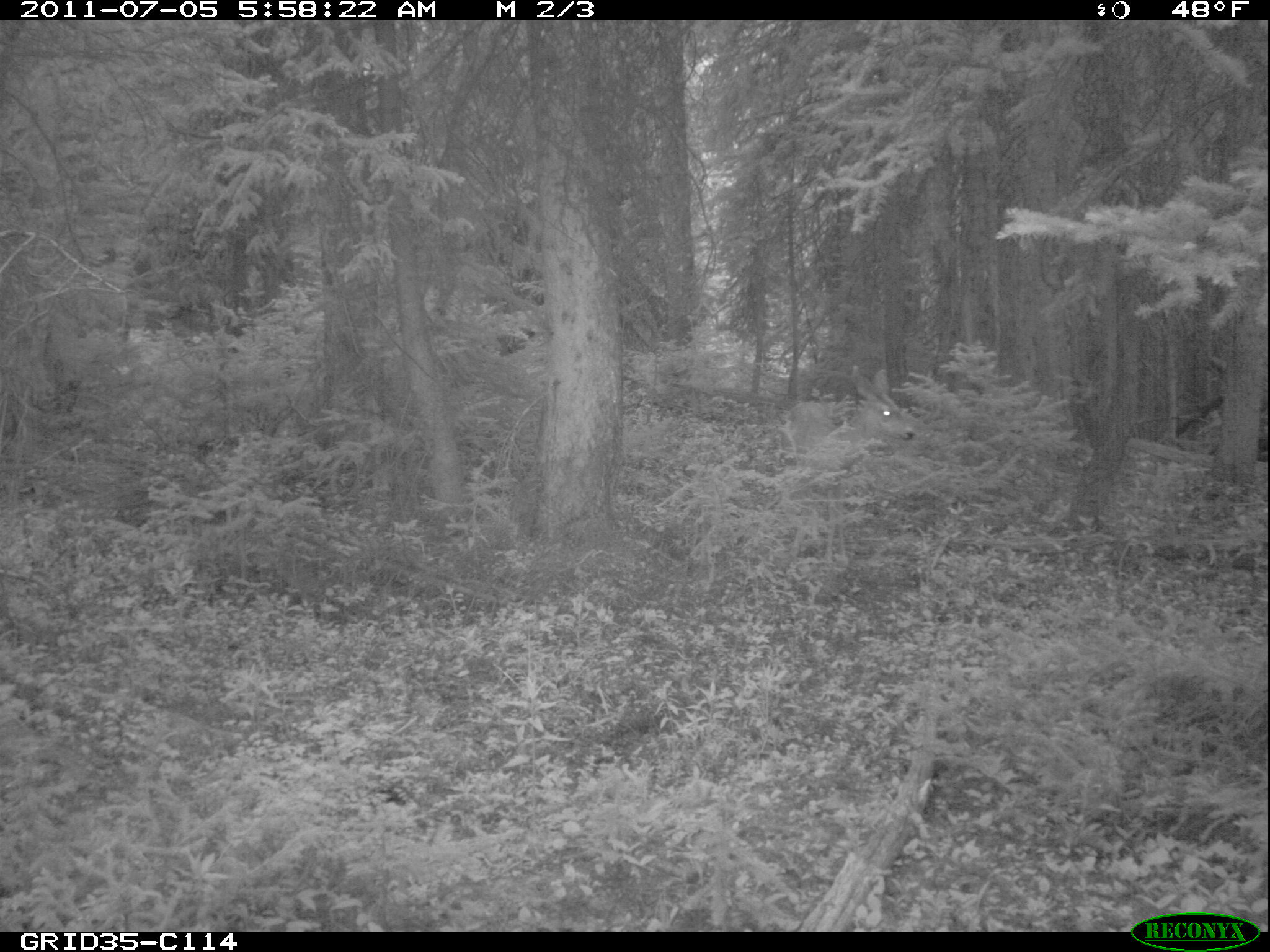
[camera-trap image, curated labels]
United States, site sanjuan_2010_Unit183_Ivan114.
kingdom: Animalia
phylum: Chordata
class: Mammalia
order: Artiodactyla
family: Cervidae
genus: Odocoileus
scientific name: Odocoileus hemionus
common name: mule deer